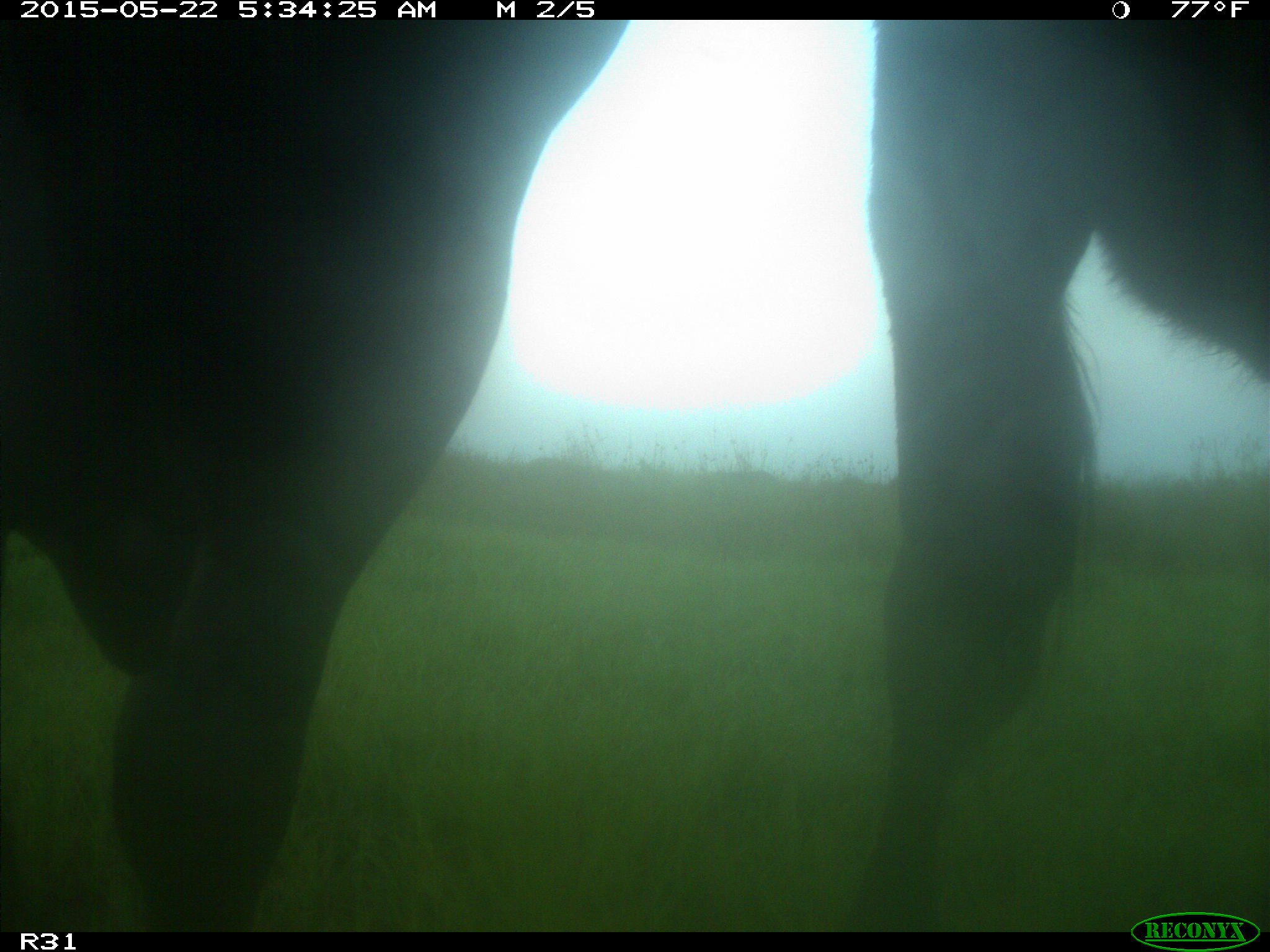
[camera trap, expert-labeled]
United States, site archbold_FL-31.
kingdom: Animalia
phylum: Chordata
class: Mammalia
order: Artiodactyla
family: Bovidae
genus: Bos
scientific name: Bos taurus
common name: domestic cow